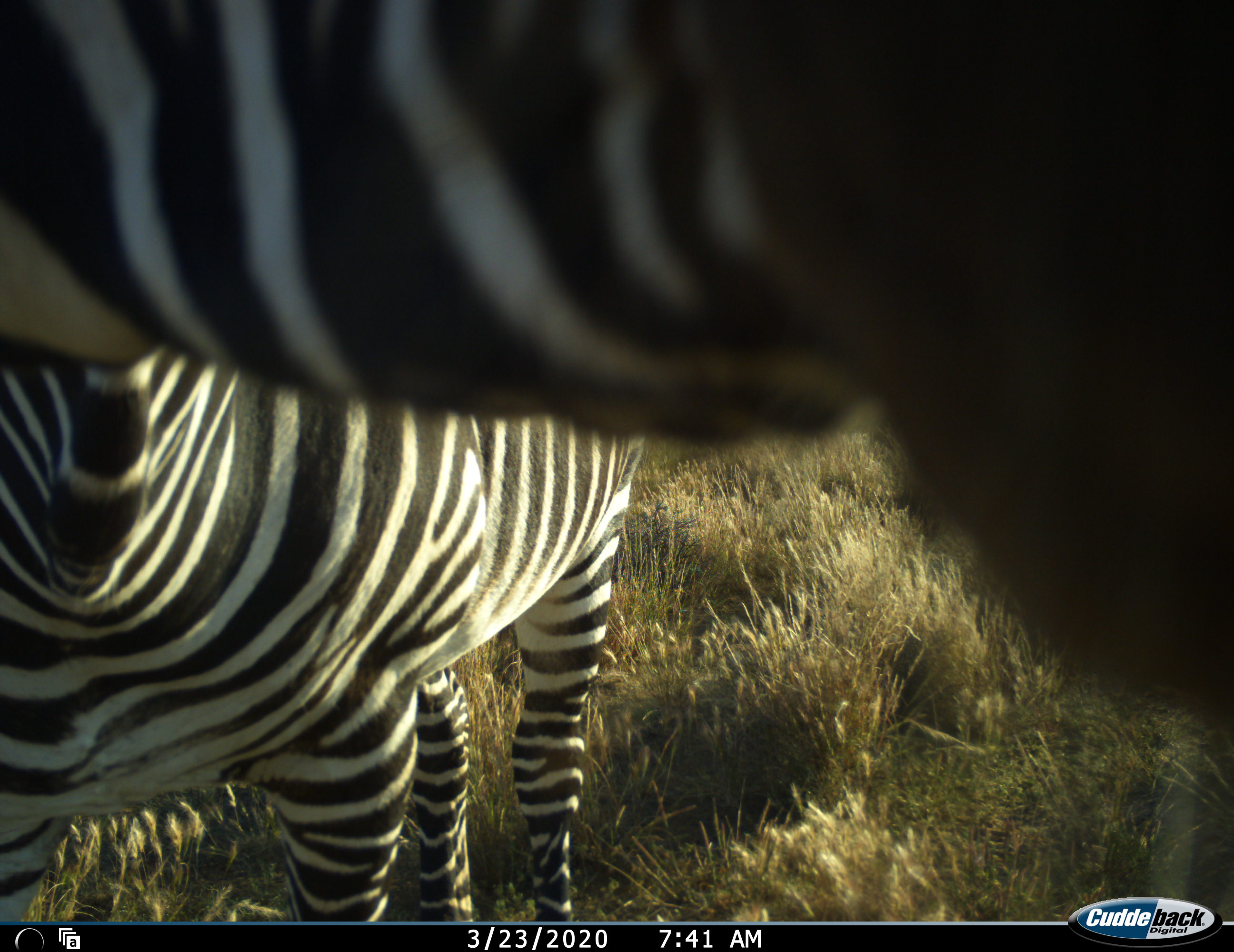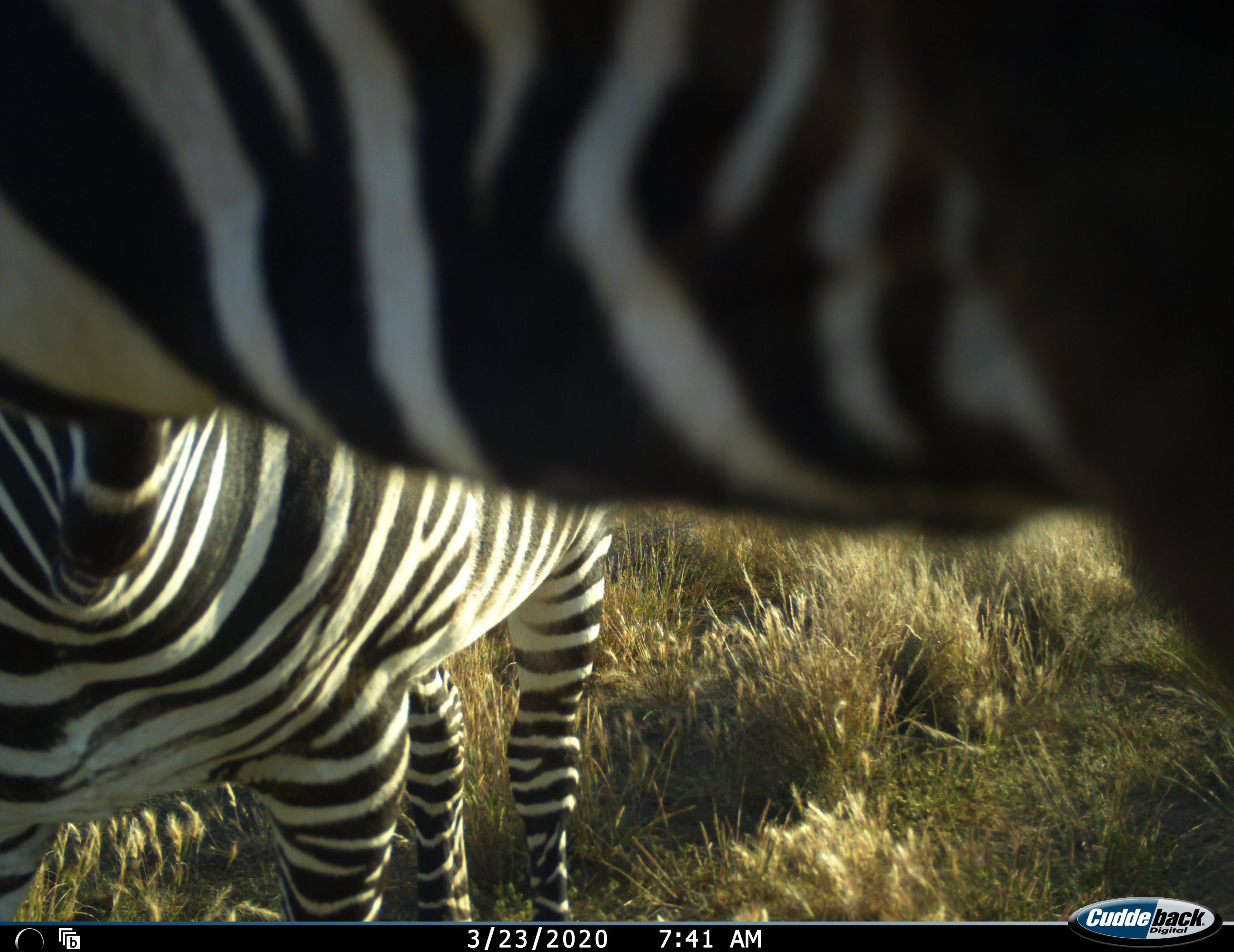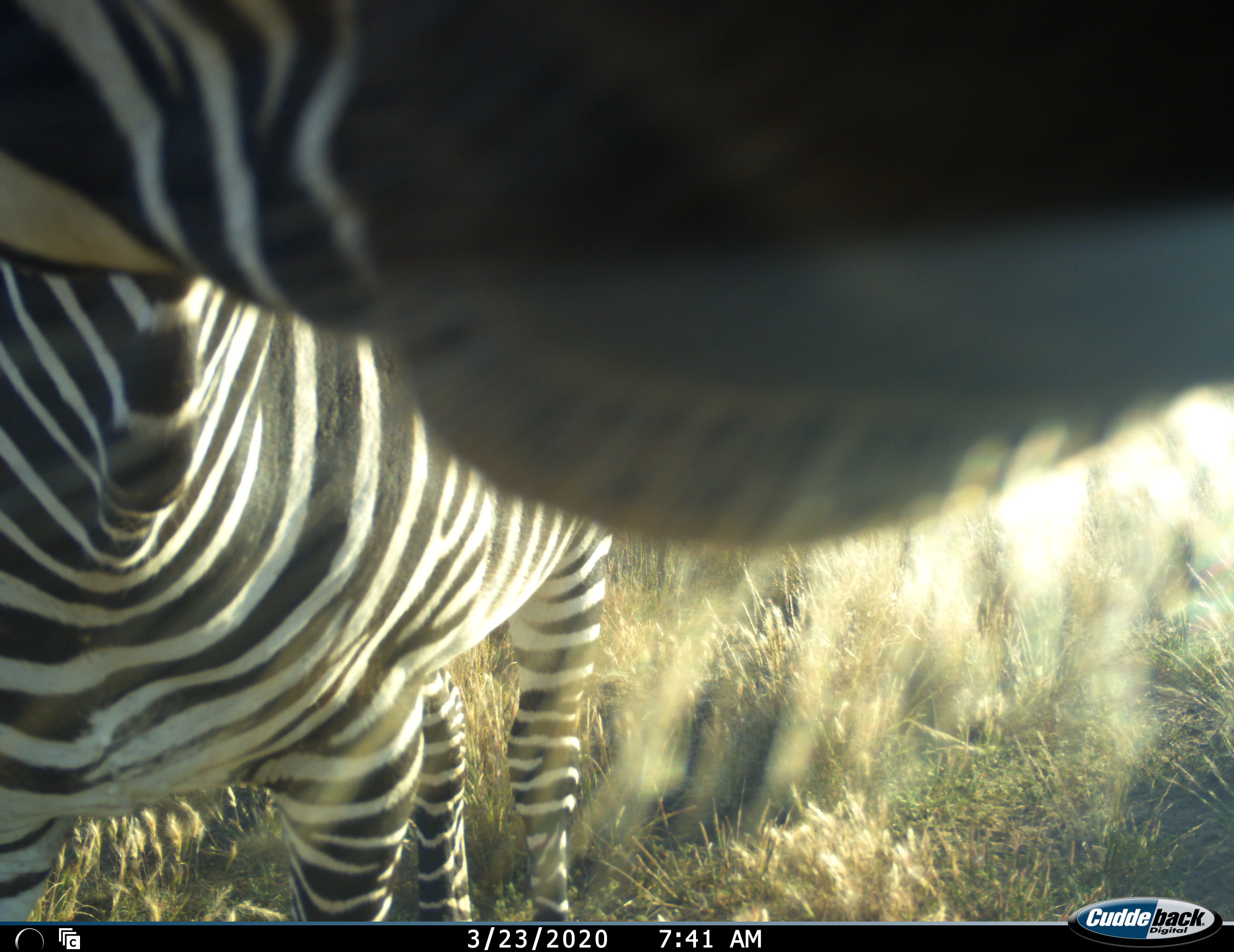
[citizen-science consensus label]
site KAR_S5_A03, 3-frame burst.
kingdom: Animalia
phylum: Chordata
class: Mammalia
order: Perissodactyla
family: Equidae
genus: Equus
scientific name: Equus zebra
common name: mountain zebra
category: zebramountain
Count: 1.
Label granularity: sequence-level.